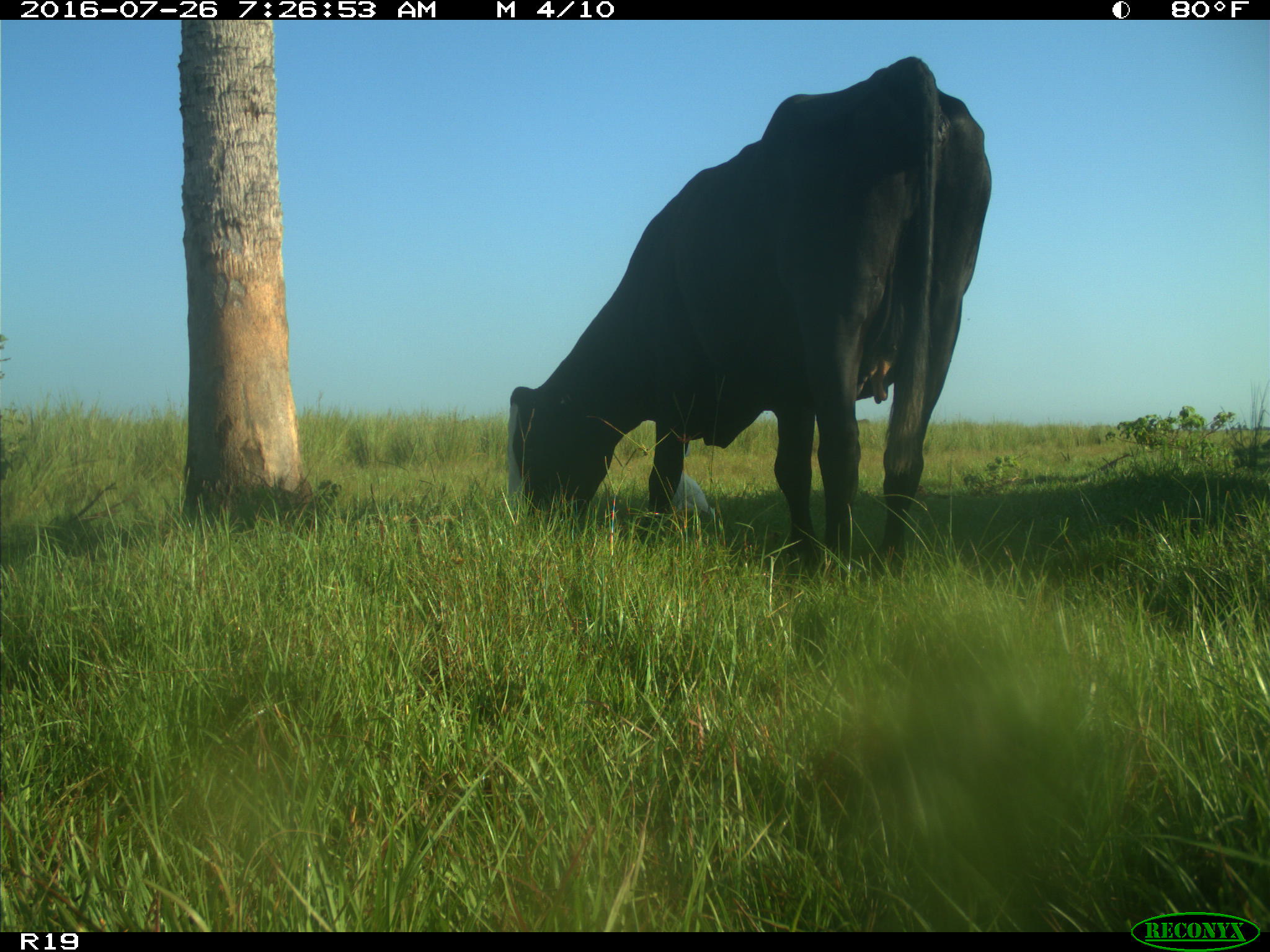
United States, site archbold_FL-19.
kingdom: Animalia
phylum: Chordata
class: Mammalia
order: Artiodactyla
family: Bovidae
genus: Bos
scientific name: Bos taurus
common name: domestic cow